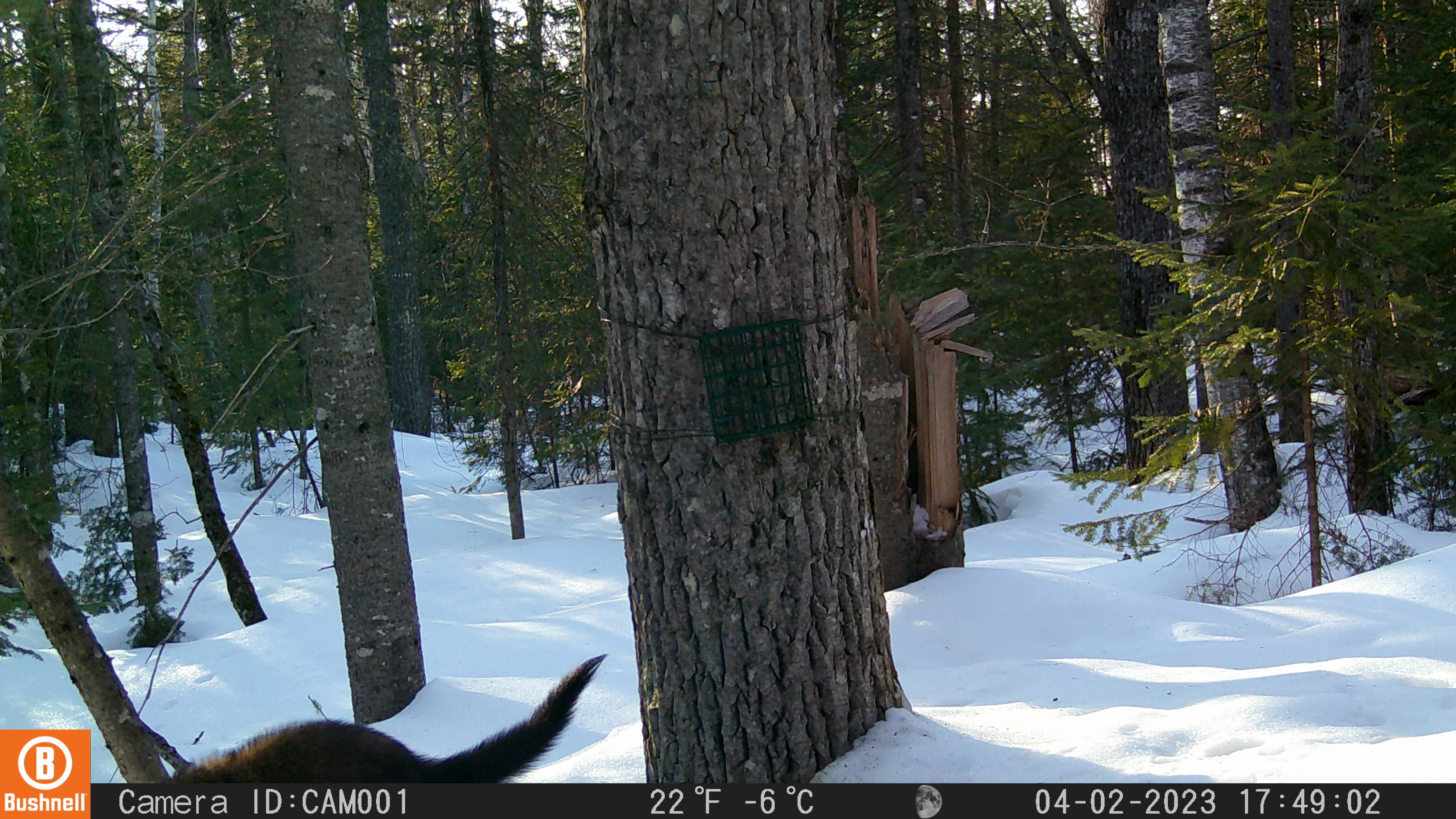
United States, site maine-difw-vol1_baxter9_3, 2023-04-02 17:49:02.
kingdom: Animalia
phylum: Chordata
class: Mammalia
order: Carnivora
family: Mustelidae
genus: Pekania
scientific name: Pekania pennanti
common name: fisher